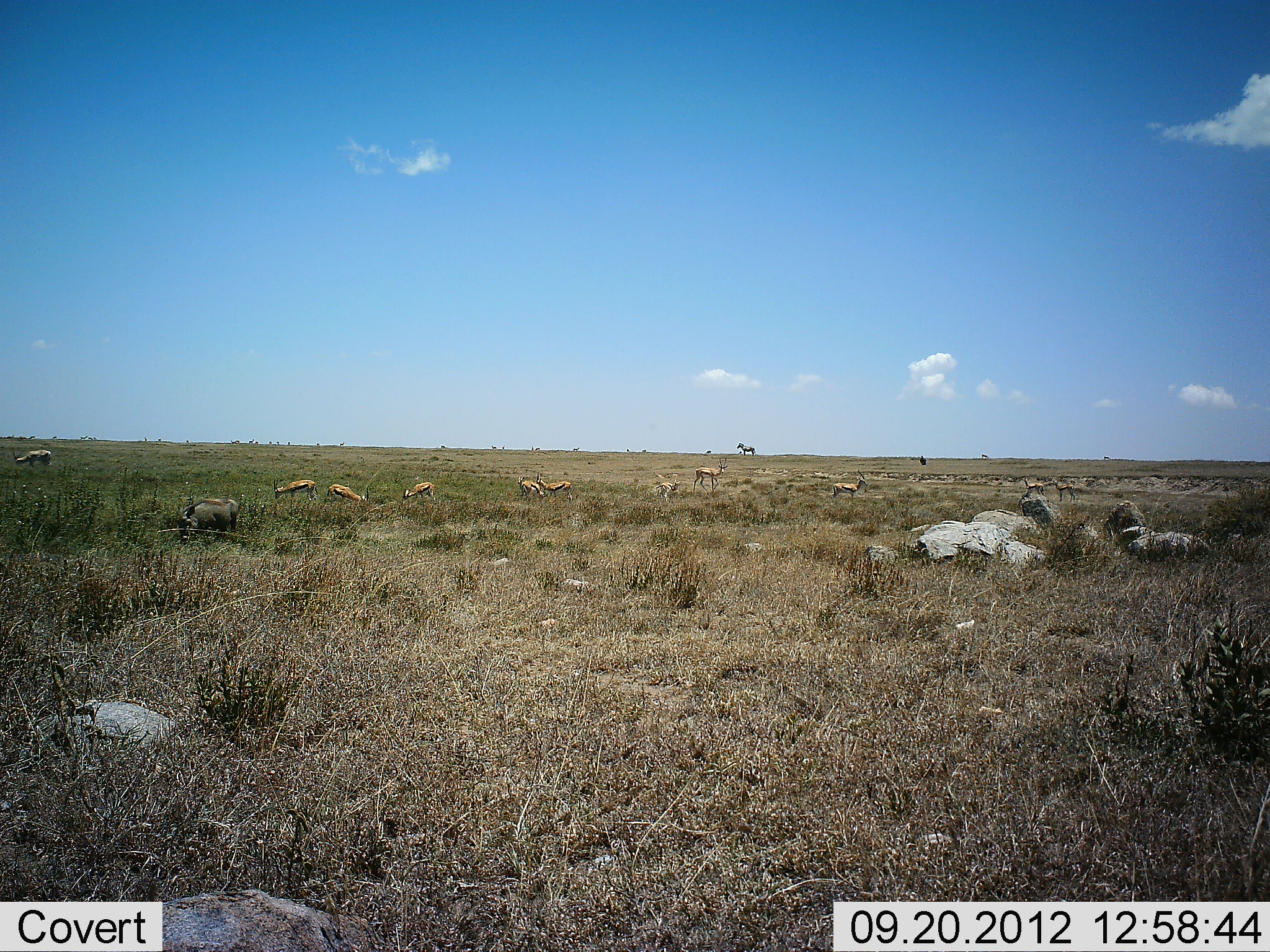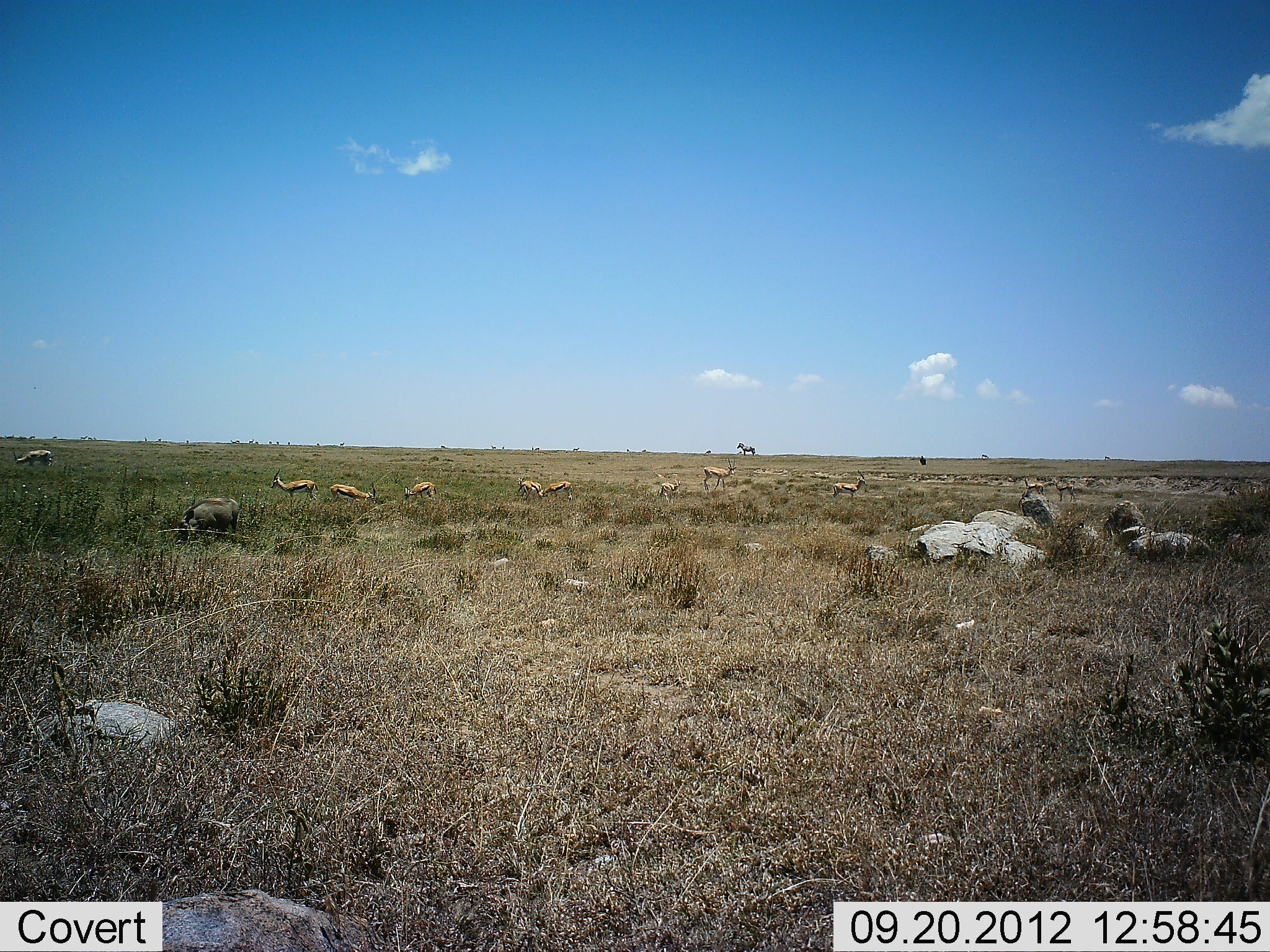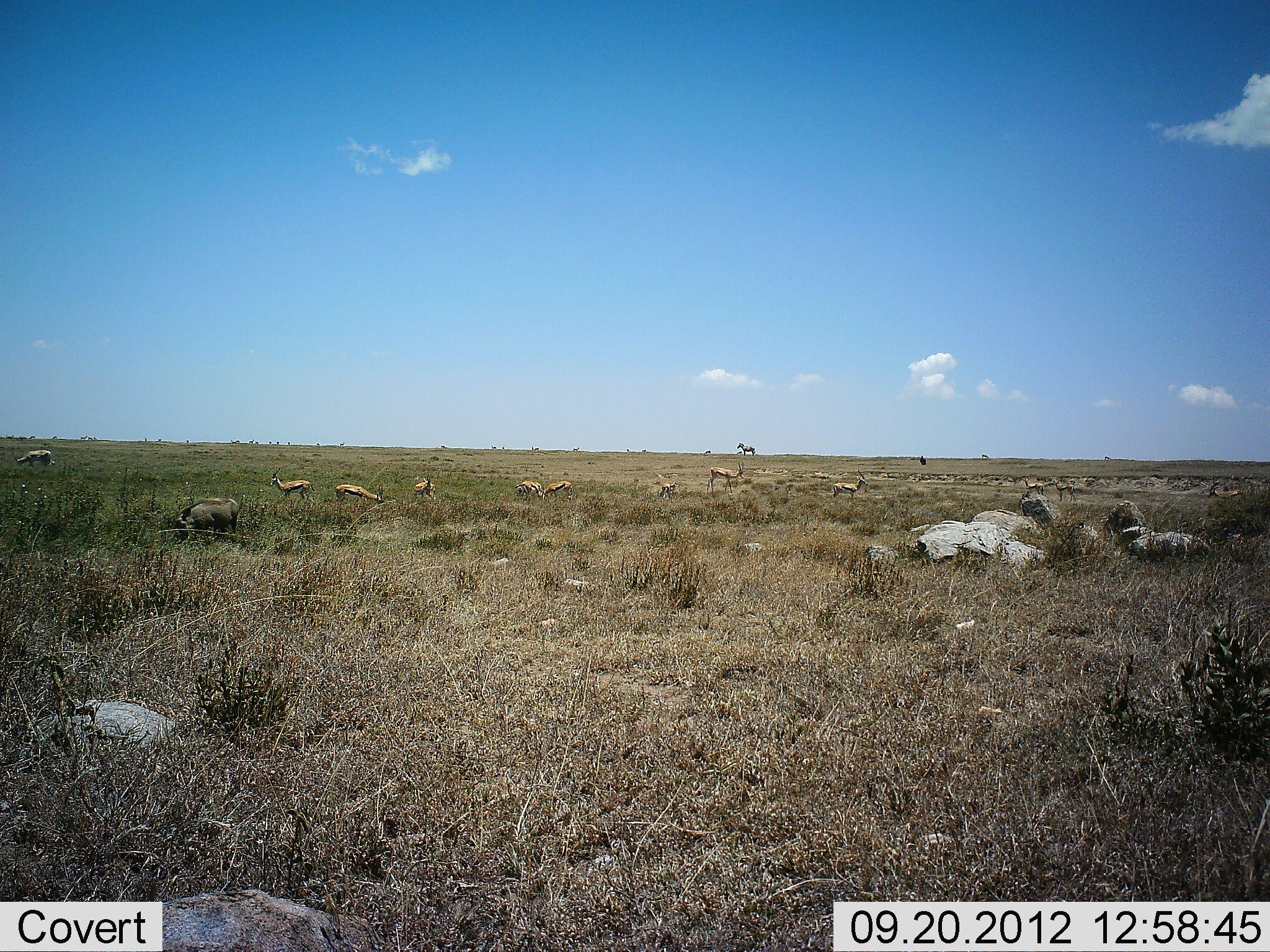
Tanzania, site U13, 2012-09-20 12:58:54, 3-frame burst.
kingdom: Animalia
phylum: Chordata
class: Mammalia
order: Artiodactyla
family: Bovidae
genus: Eudorcas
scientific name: Eudorcas thomsonii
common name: thomson's gazelle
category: gazellethomsons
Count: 11-50.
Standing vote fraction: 84%.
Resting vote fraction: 5%.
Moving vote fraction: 37%.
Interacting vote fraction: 0%.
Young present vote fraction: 5%.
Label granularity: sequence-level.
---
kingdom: Animalia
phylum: Chordata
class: Mammalia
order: Artiodactyla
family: Suidae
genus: Phacochoerus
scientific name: Phacochoerus africanus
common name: warthog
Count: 1.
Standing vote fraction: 12%.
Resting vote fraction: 0%.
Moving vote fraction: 0%.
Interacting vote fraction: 0%.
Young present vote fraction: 0%.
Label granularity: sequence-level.